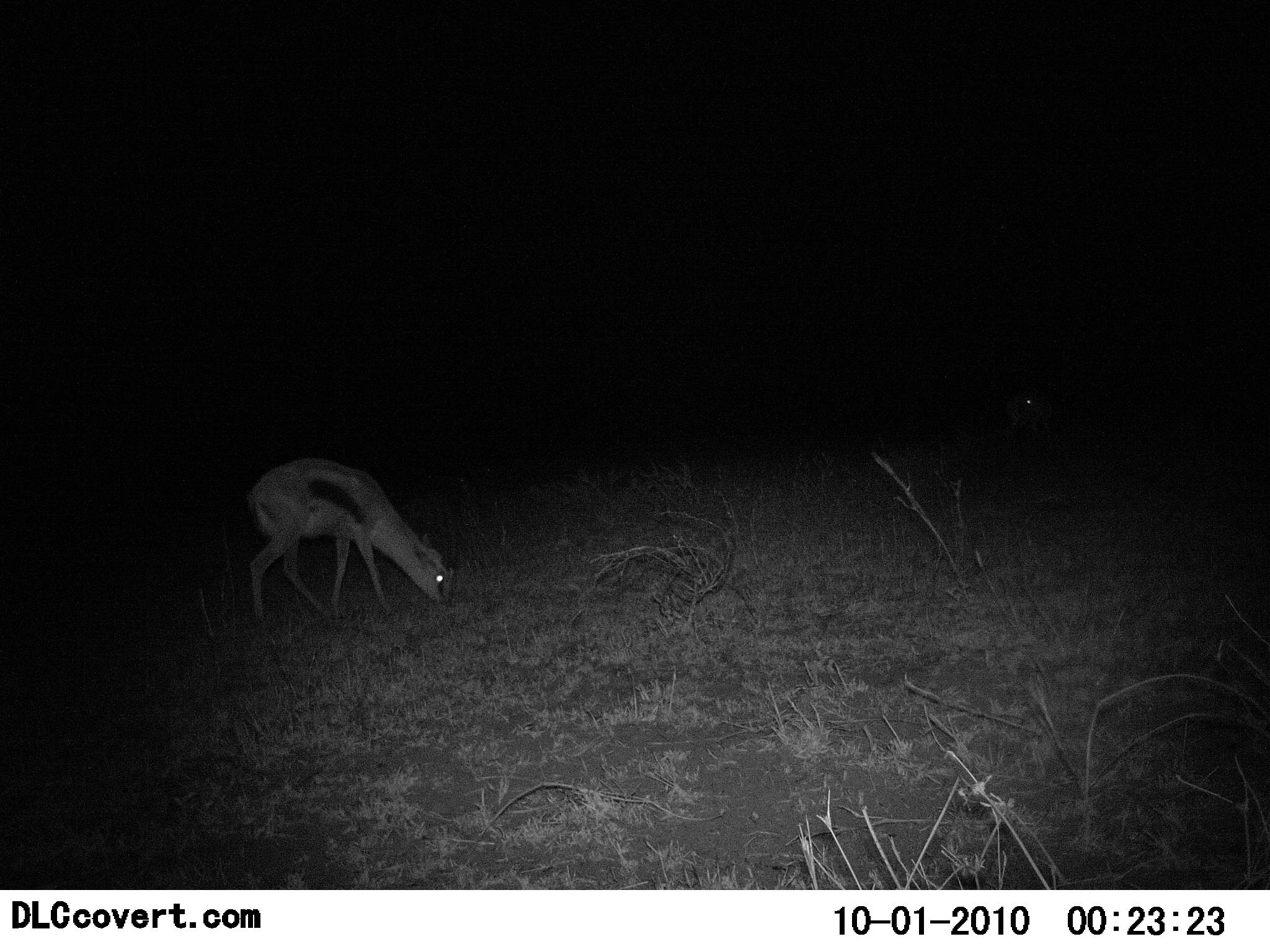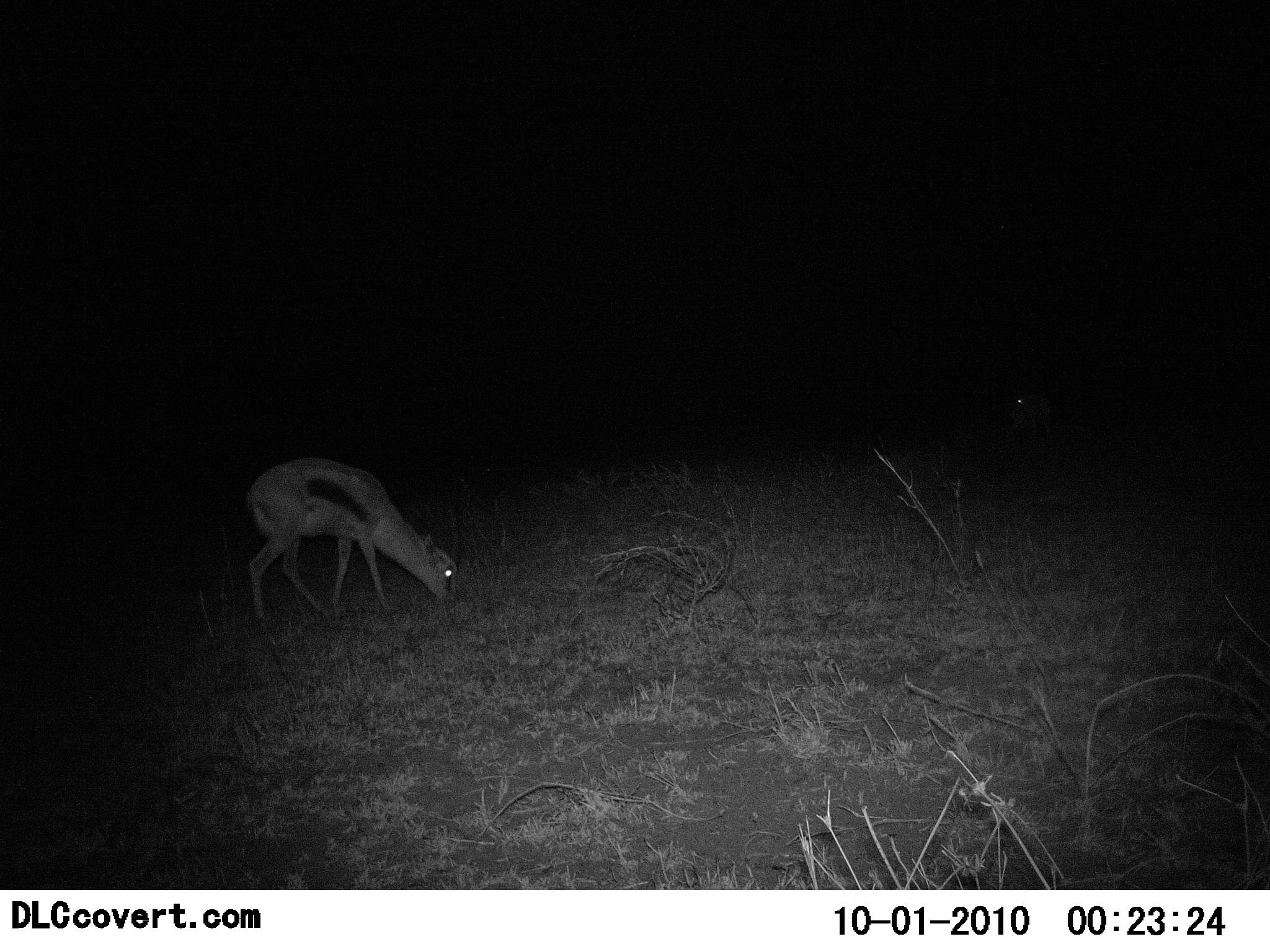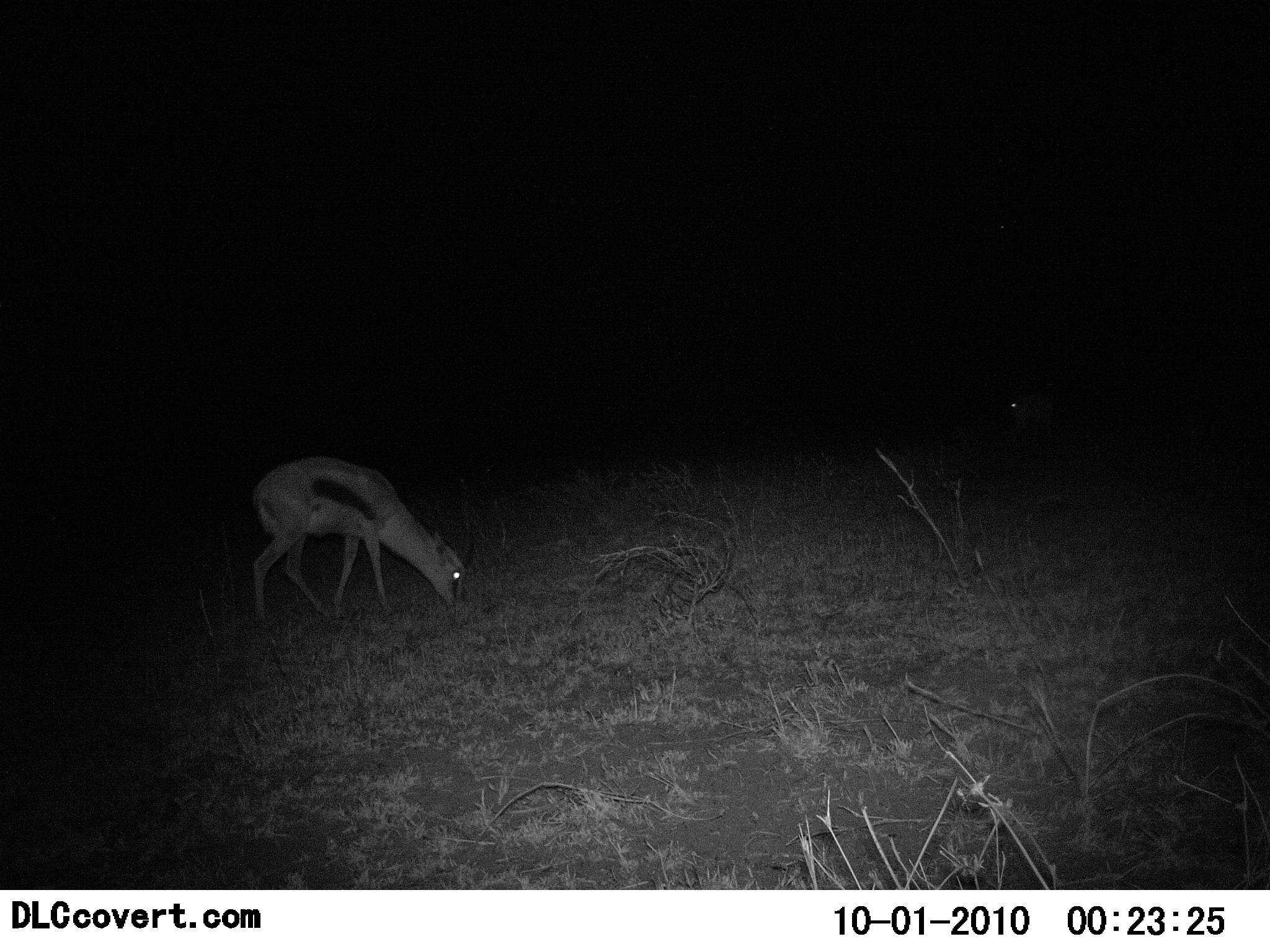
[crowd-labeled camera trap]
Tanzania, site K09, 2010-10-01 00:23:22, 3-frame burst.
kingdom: Animalia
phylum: Chordata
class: Mammalia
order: Artiodactyla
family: Bovidae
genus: Eudorcas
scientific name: Eudorcas thomsonii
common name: thomson's gazelle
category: gazellethomsons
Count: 1.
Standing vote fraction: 20%.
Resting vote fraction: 0%.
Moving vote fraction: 7%.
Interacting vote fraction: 0%.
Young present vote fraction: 7%.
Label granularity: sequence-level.